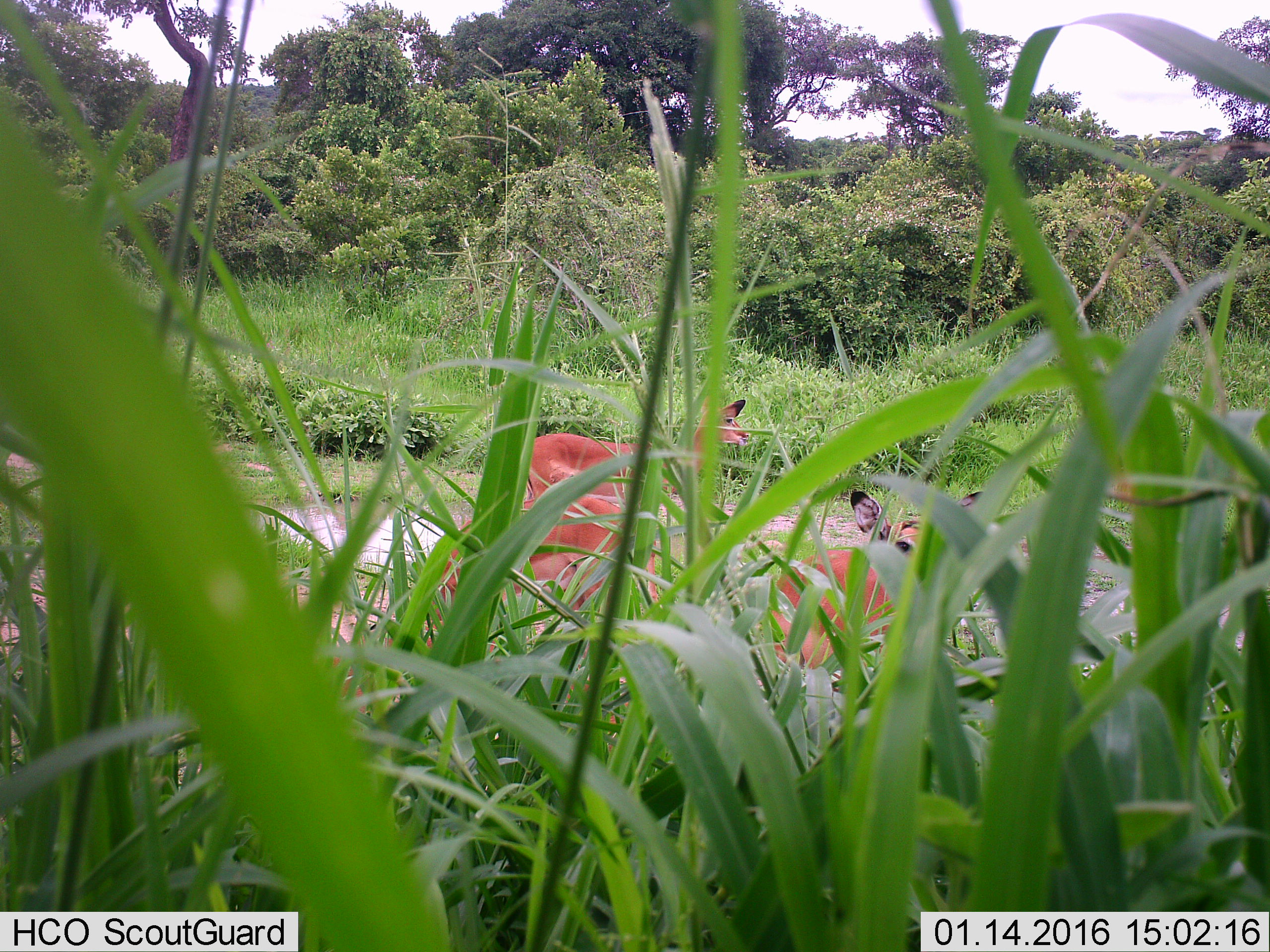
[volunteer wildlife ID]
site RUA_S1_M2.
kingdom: Animalia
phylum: Chordata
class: Mammalia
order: Artiodactyla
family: Bovidae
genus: Aepyceros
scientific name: Aepyceros melampus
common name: impala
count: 3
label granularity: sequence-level